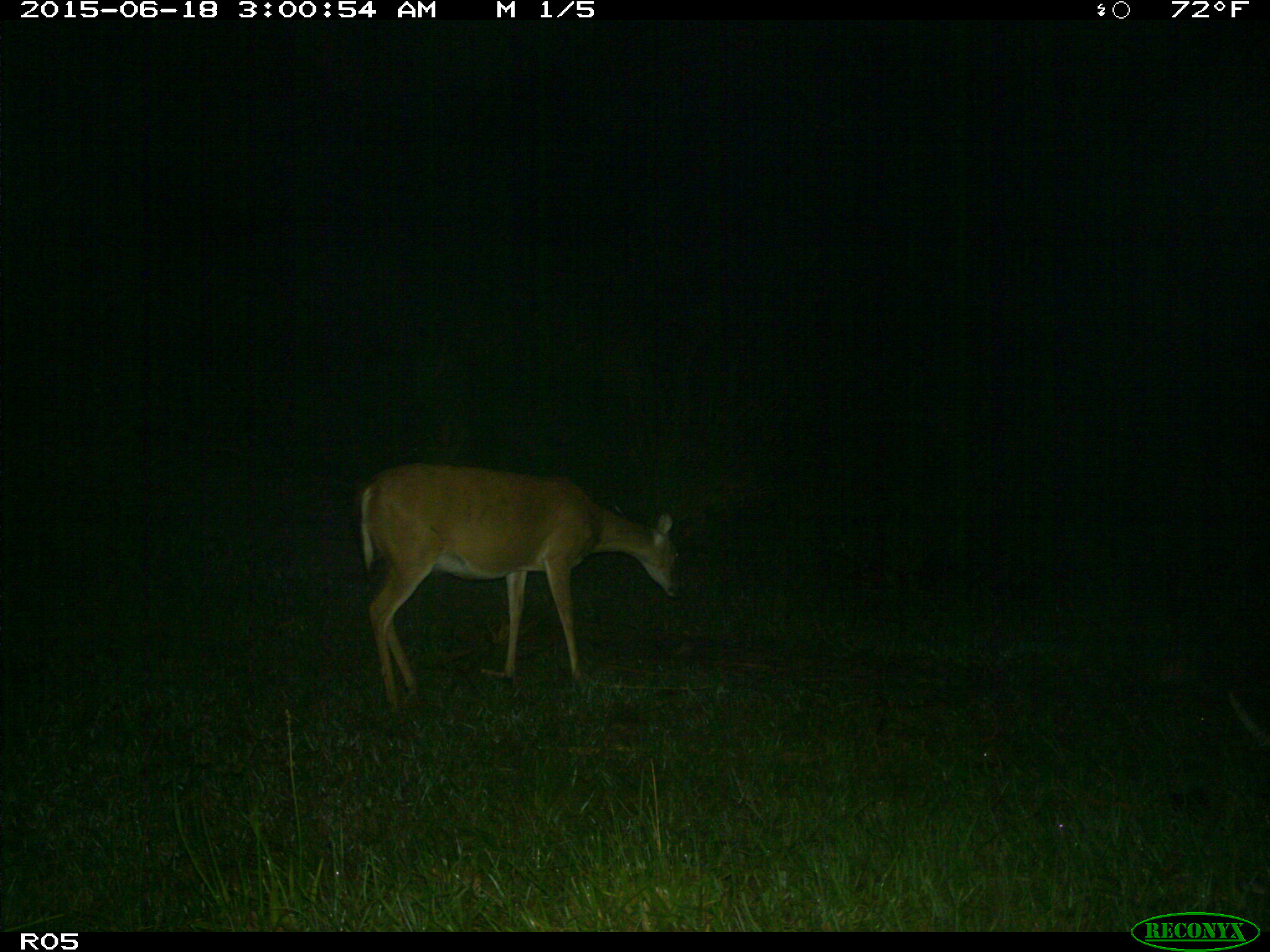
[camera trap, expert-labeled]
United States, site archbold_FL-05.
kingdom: Animalia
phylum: Chordata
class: Mammalia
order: Artiodactyla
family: Cervidae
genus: Odocoileus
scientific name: Odocoileus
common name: deer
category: unidentified deer